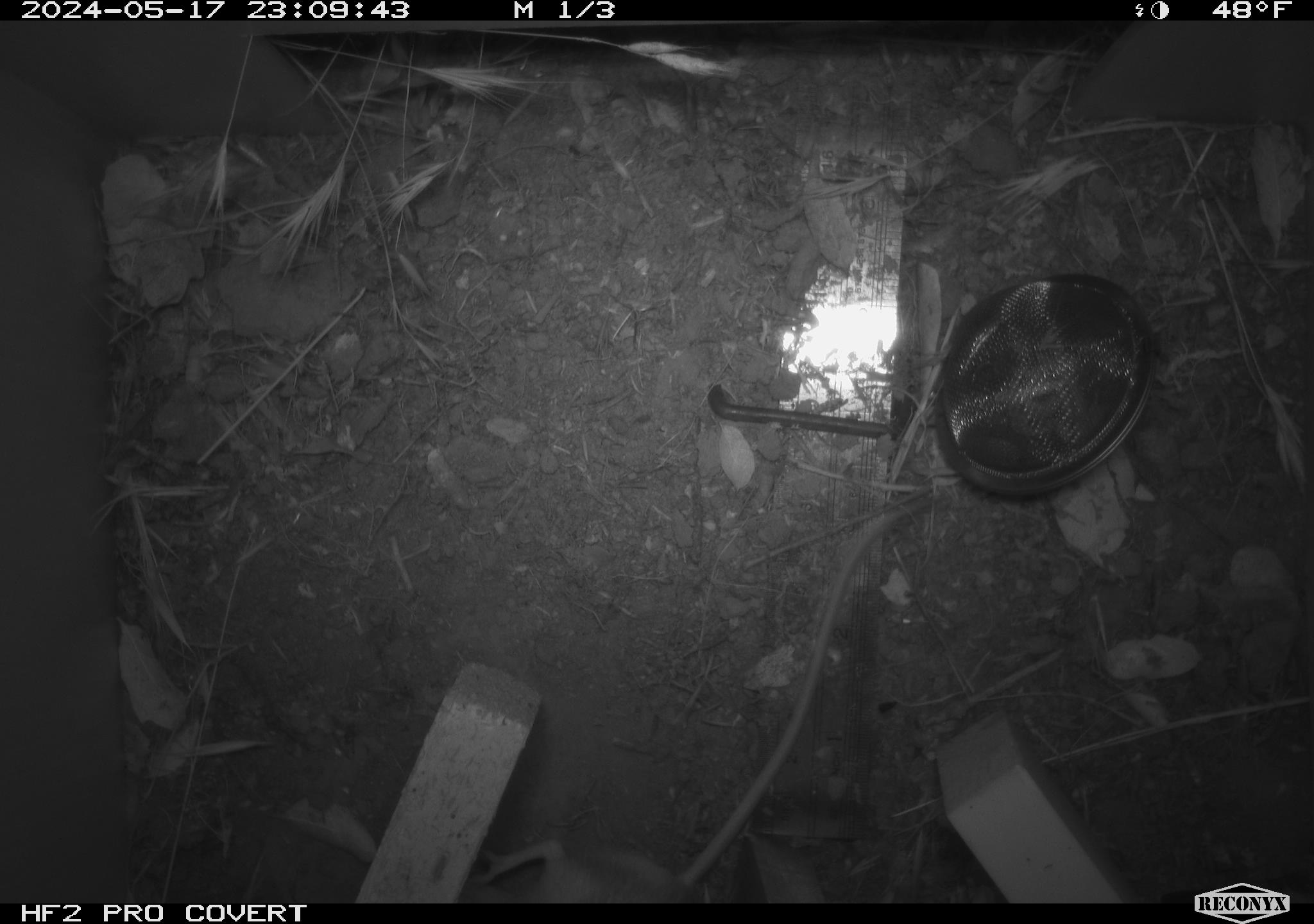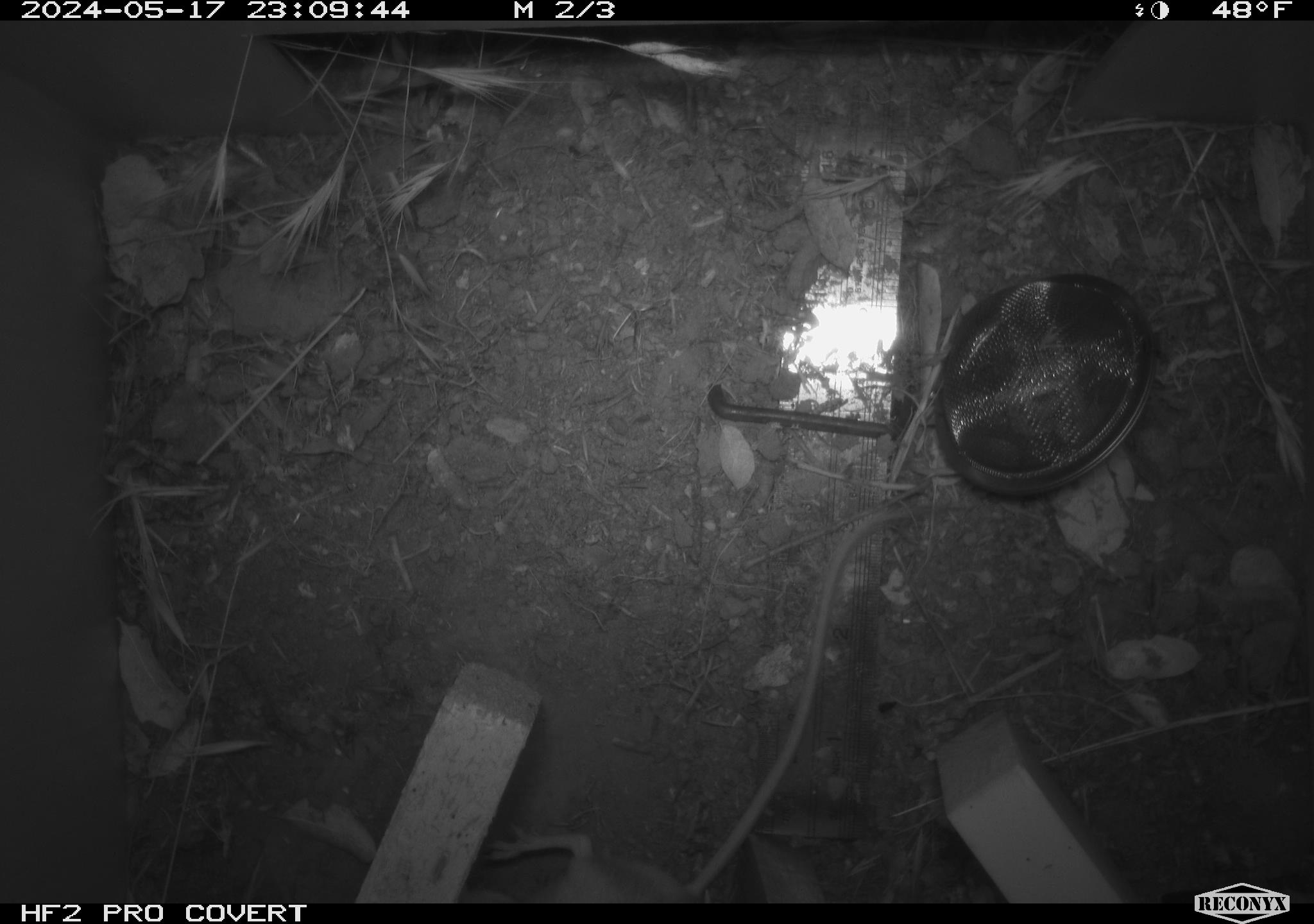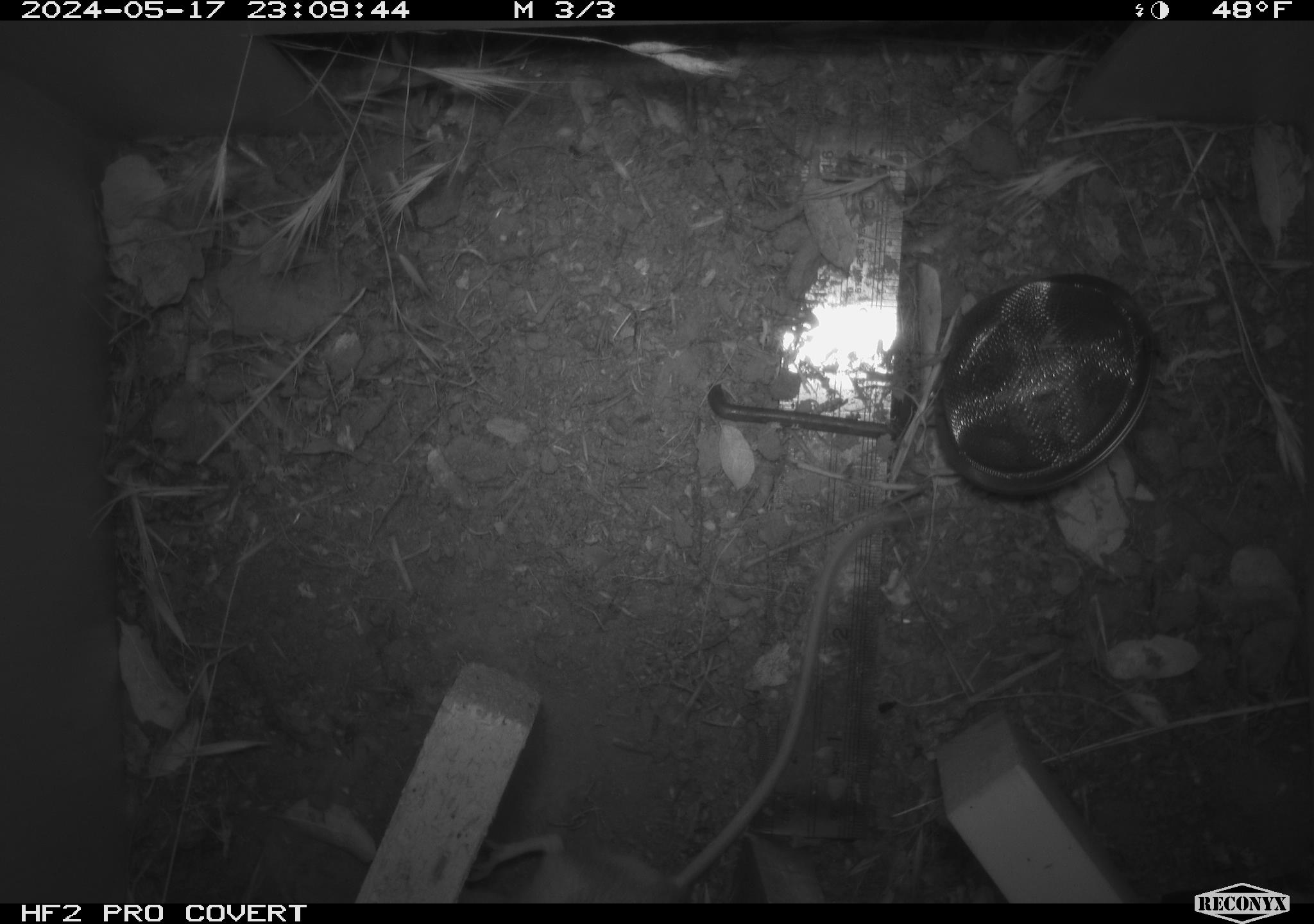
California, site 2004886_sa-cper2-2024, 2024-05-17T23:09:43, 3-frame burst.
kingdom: Animalia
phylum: Chordata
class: Mammalia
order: Rodentia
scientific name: Rodentia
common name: rodent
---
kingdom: Animalia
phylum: Chordata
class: Mammalia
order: Rodentia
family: Heteromyidae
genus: Dipodomys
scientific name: Dipodomys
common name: kangaroo rats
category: dipodomys species